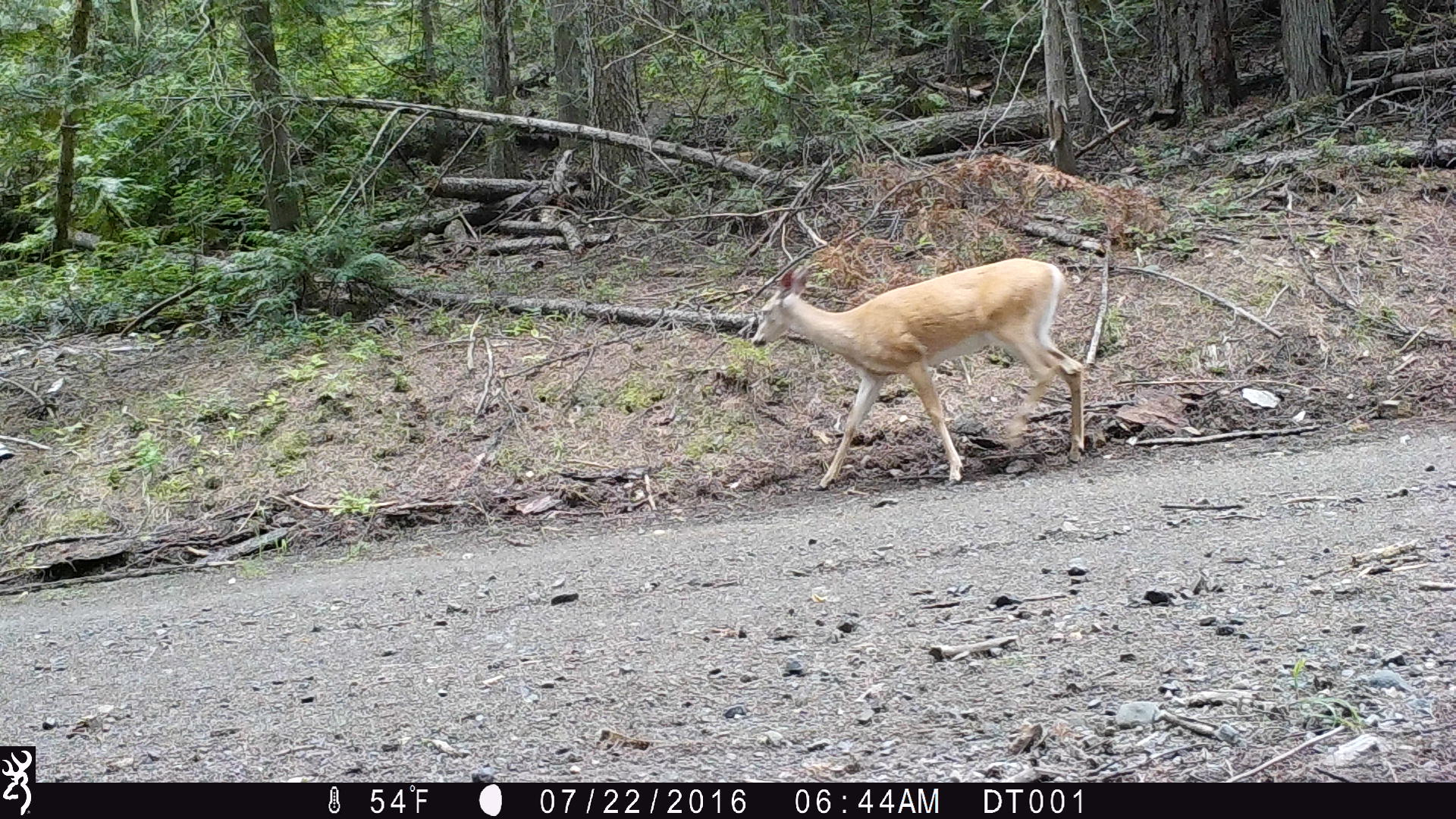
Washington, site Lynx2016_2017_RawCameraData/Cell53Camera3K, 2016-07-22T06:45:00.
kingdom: Animalia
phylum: Chordata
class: Mammalia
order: Artiodactyla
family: Cervidae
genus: Odocoileus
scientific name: Odocoileus virginianus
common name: white-tailed deer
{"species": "Odocoileus virginianus (white-tailed deer)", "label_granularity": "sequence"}